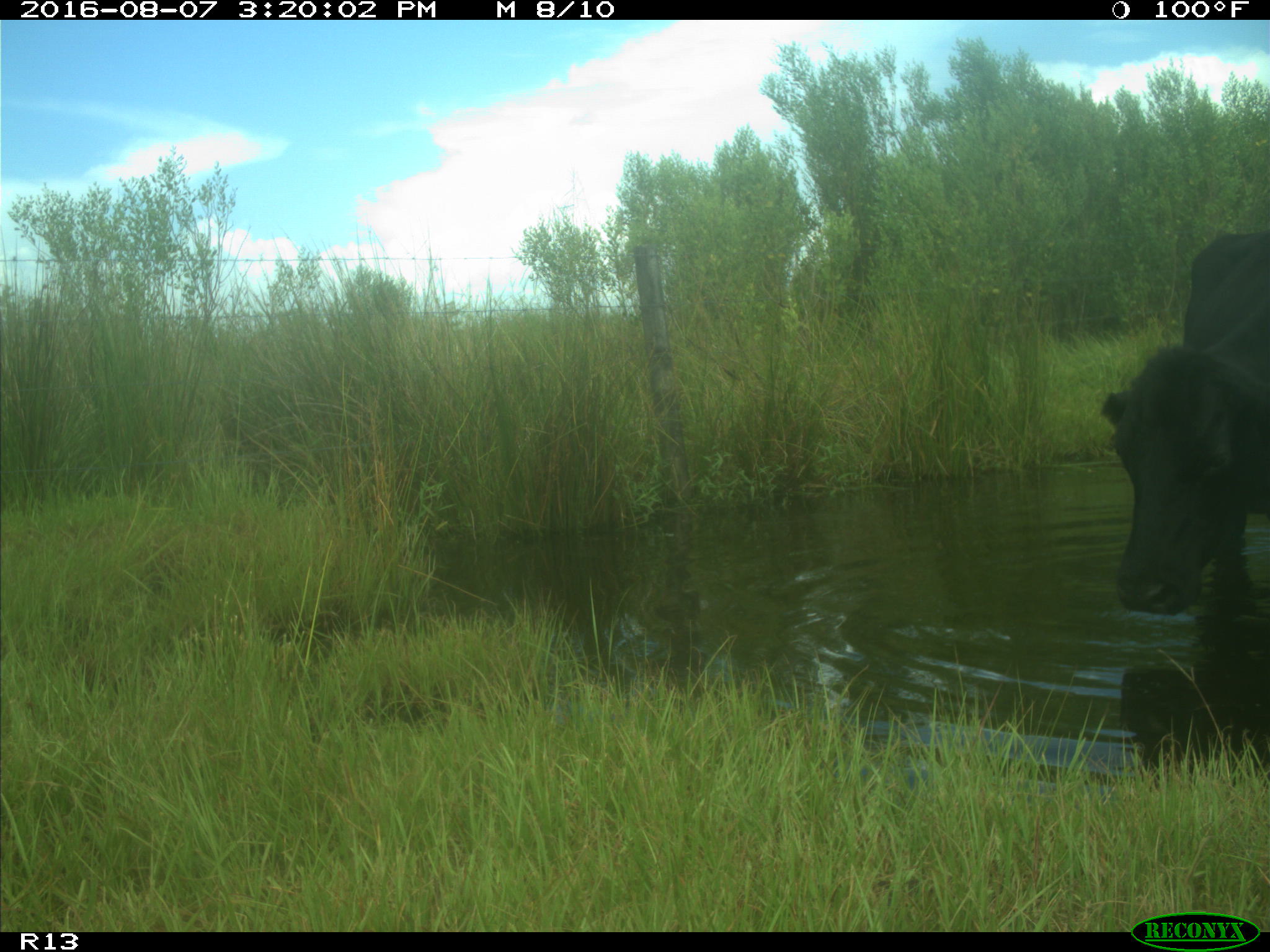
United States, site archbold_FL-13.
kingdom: Animalia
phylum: Chordata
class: Mammalia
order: Artiodactyla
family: Bovidae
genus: Bos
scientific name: Bos taurus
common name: domestic cow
Bos taurus (domestic cow).